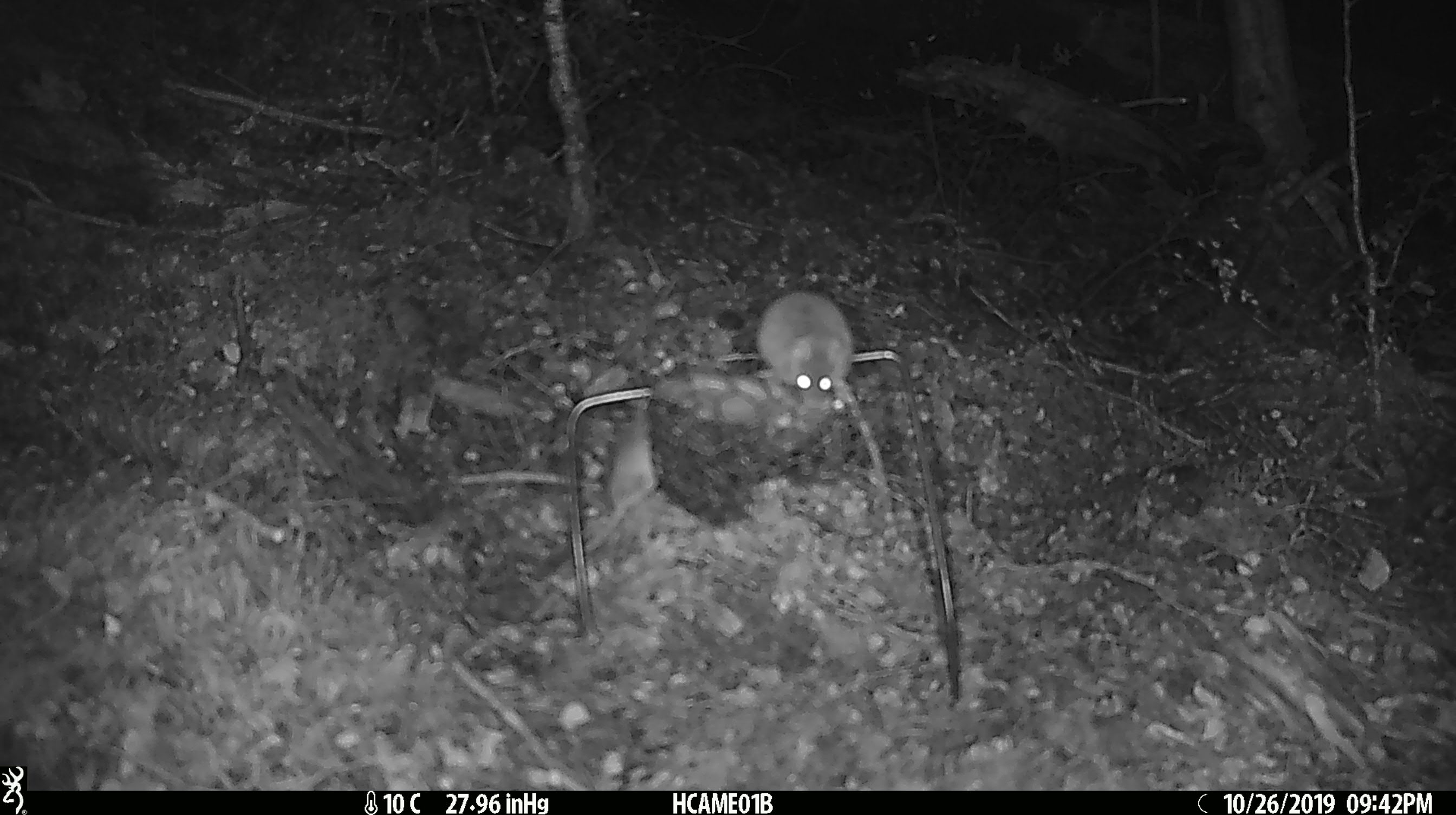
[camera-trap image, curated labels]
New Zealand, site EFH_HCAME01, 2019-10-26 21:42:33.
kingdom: Animalia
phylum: Chordata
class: Mammalia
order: Rodentia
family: Muridae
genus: Mus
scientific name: Mus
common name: mouse